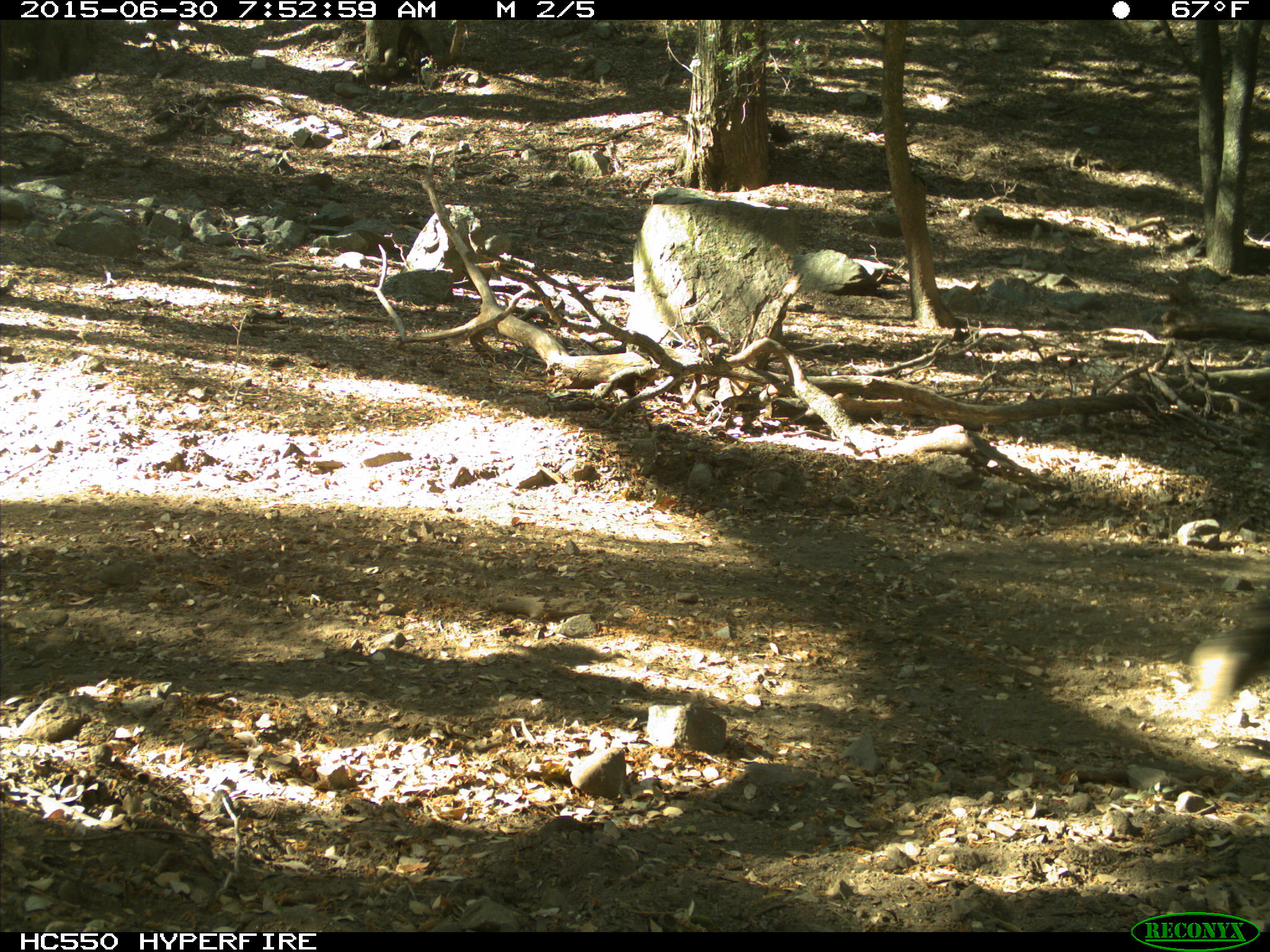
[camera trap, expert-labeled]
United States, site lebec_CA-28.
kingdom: Animalia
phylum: Chordata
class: Mammalia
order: Artiodactyla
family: Bovidae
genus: Bos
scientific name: Bos taurus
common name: domestic cow